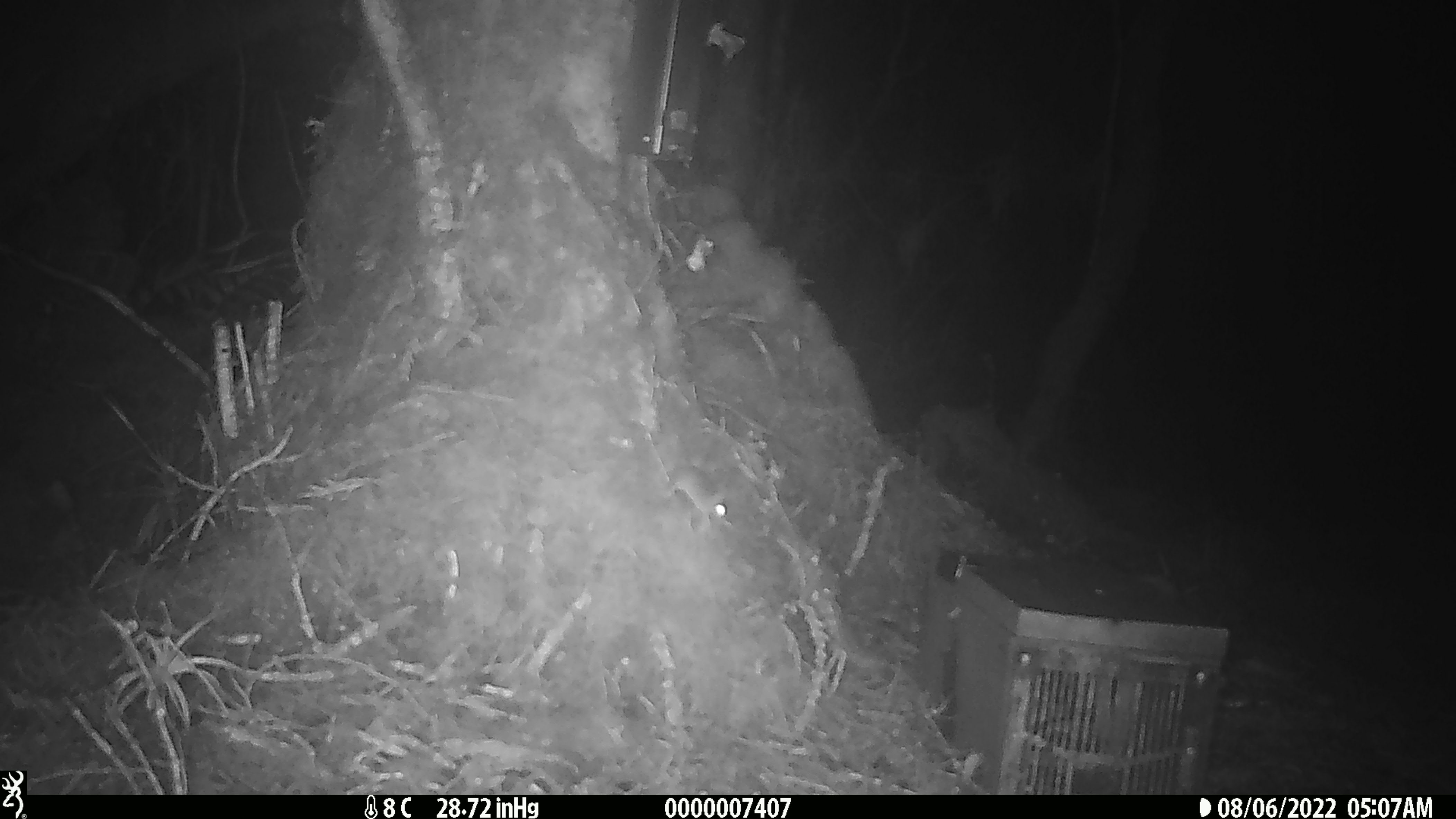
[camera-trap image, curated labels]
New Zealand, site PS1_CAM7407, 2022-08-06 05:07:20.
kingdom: Animalia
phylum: Chordata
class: Mammalia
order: Rodentia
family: Muridae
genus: Mus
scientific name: Mus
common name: mouse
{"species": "mouse (Mus)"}